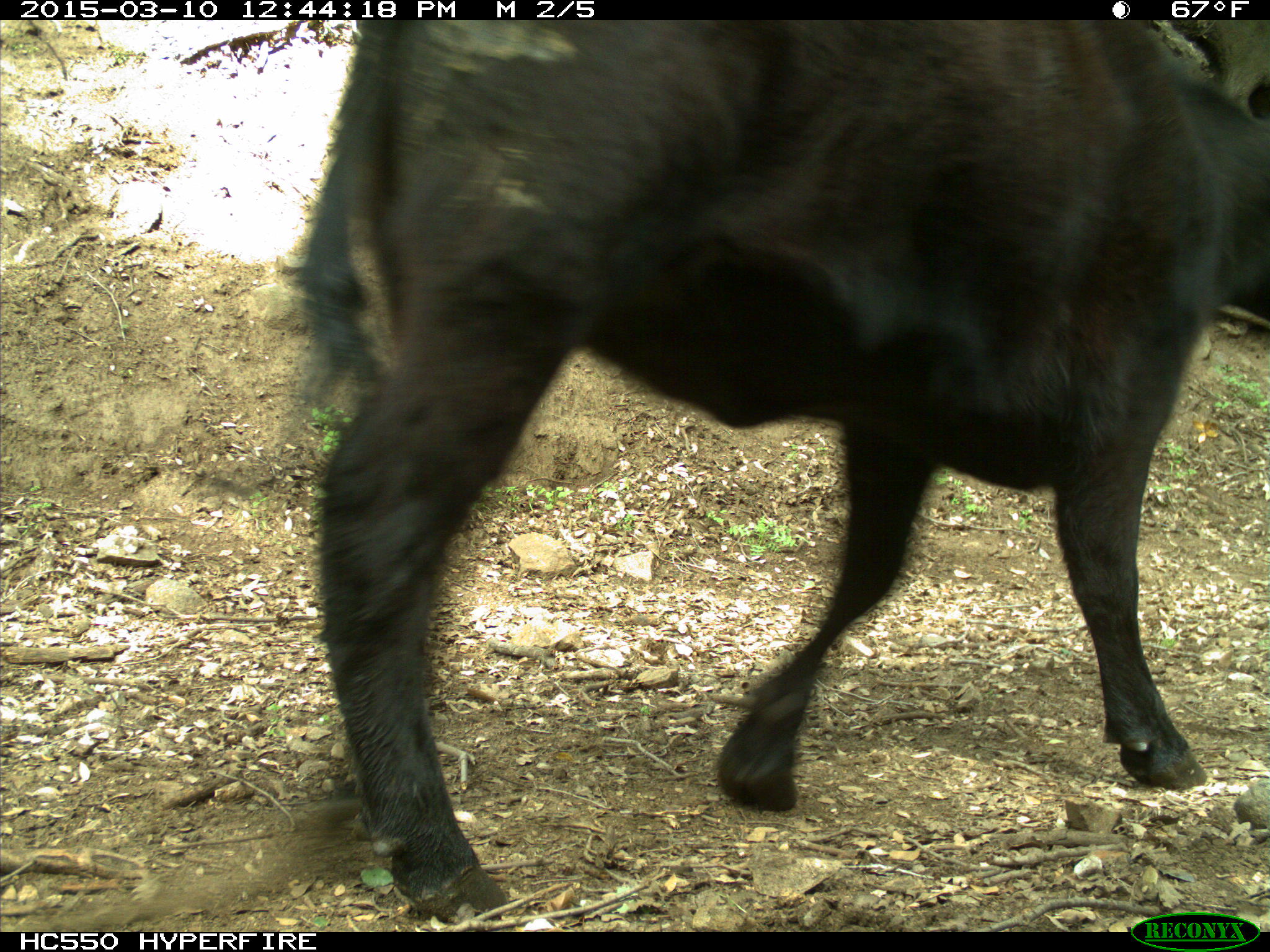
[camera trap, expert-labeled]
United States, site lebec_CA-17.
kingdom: Animalia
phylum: Chordata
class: Mammalia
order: Artiodactyla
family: Bovidae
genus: Bos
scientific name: Bos taurus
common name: domestic cow